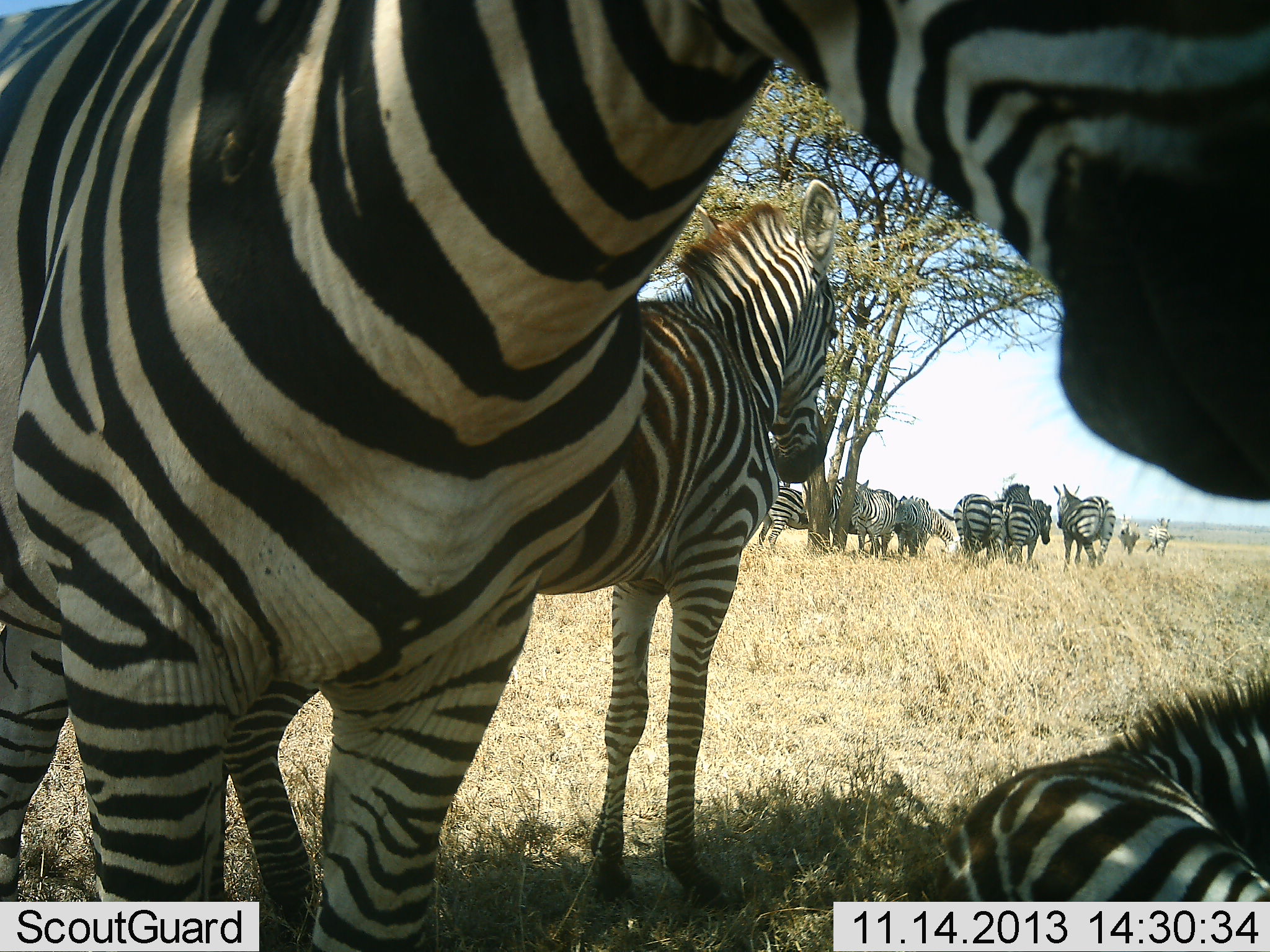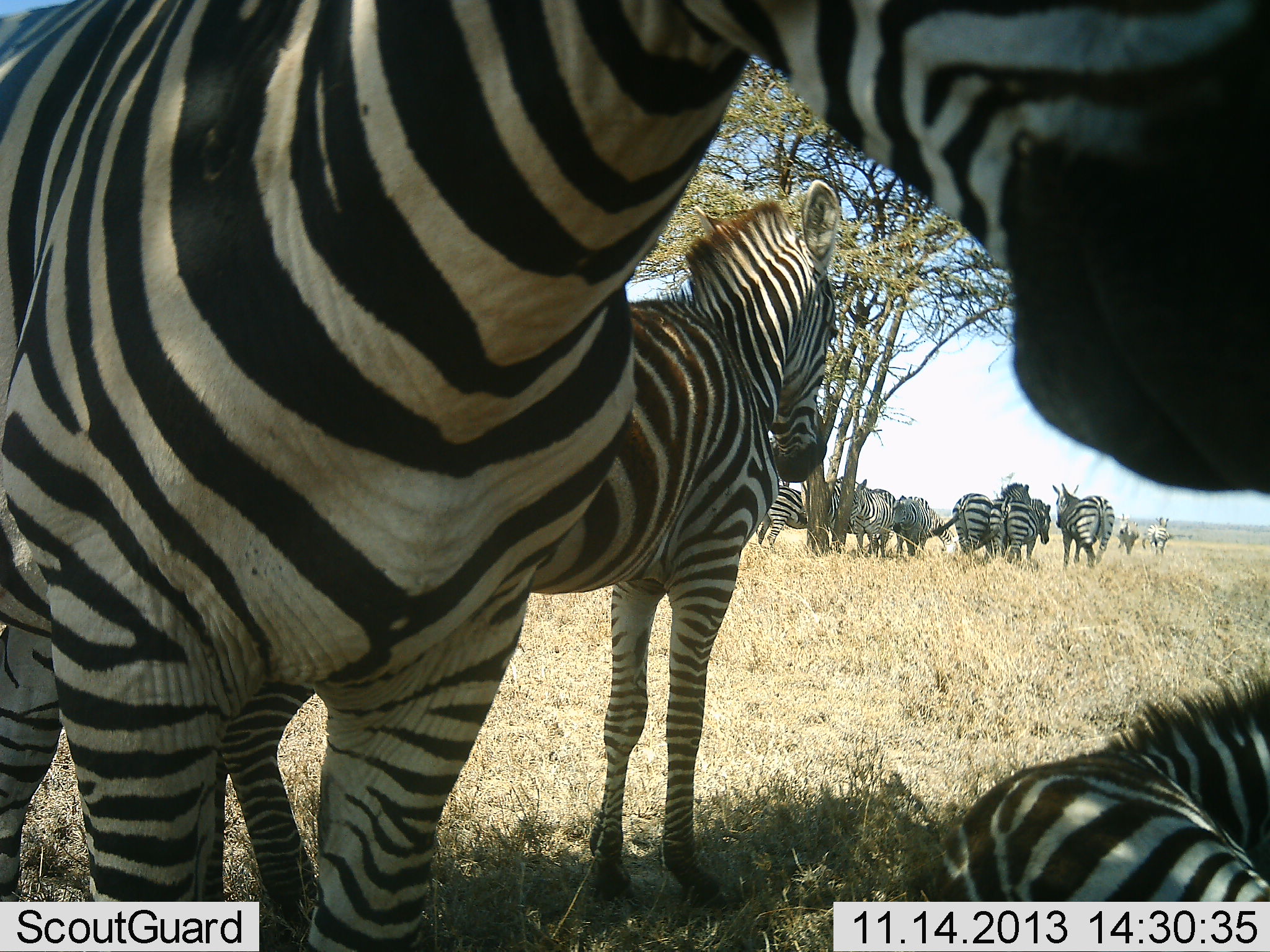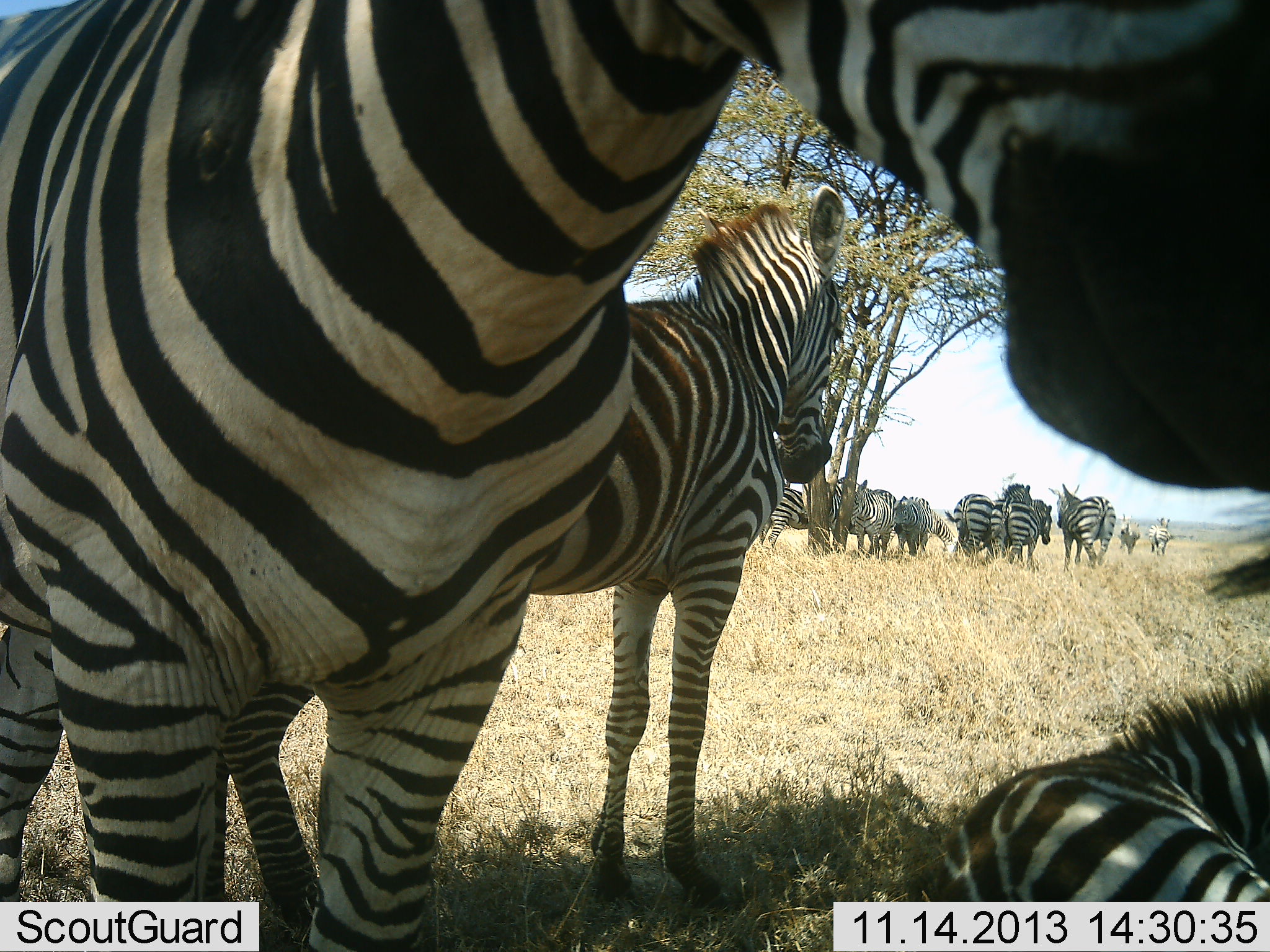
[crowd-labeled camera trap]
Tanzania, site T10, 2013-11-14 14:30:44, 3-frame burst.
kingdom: Animalia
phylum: Chordata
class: Mammalia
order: Perissodactyla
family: Equidae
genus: Equus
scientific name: Equus quagga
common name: plains zebra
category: zebra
Zebra (plains zebra) (Equus quagga), count 11-50. Behavior (volunteer vote fractions): standing 94%, resting 72%, moving 19%, interacting 16%. Young present (vote fraction): 16%. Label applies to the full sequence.